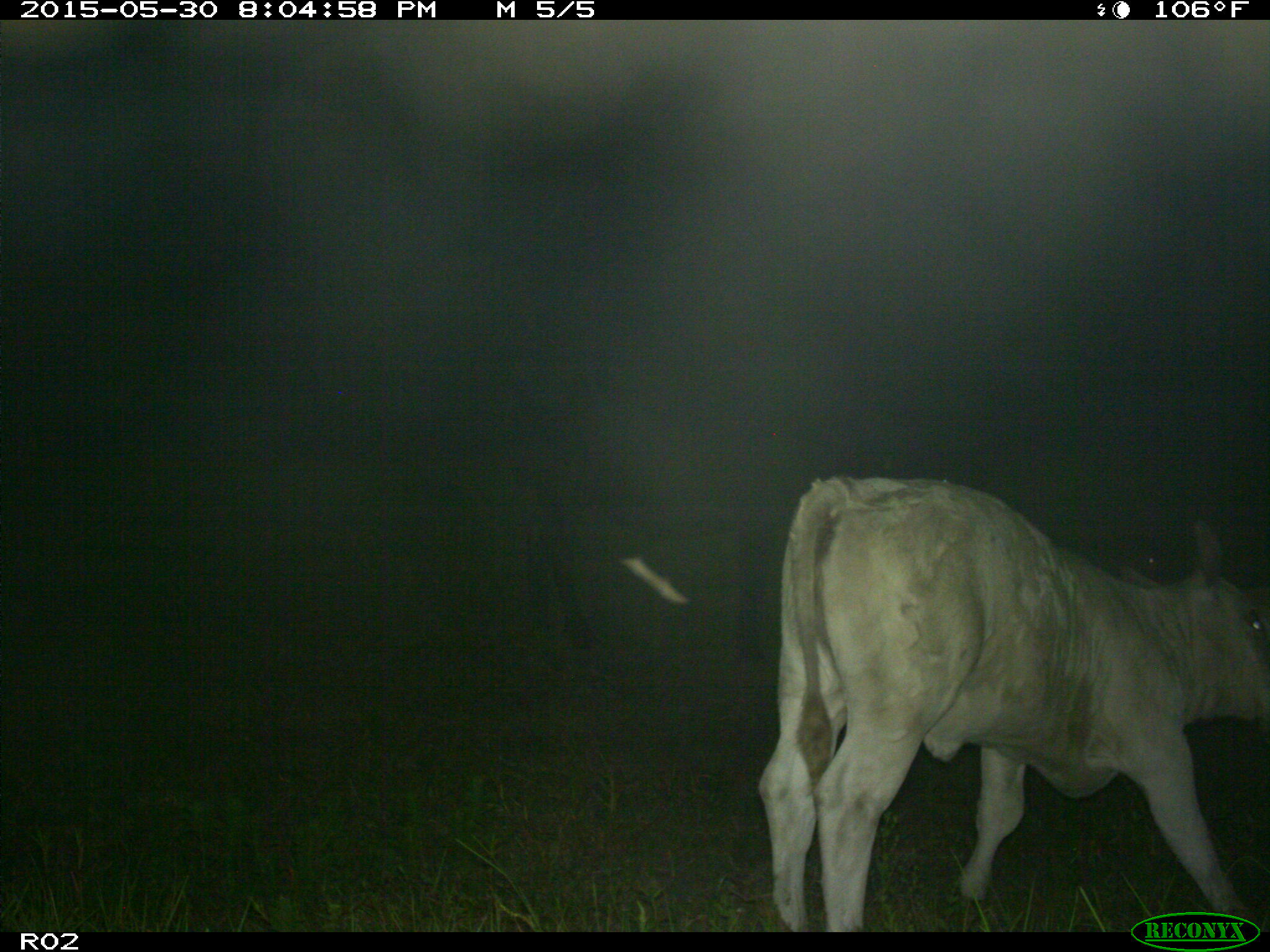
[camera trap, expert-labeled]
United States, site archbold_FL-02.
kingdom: Animalia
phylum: Chordata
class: Mammalia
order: Artiodactyla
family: Bovidae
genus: Bos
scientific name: Bos taurus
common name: domestic cow